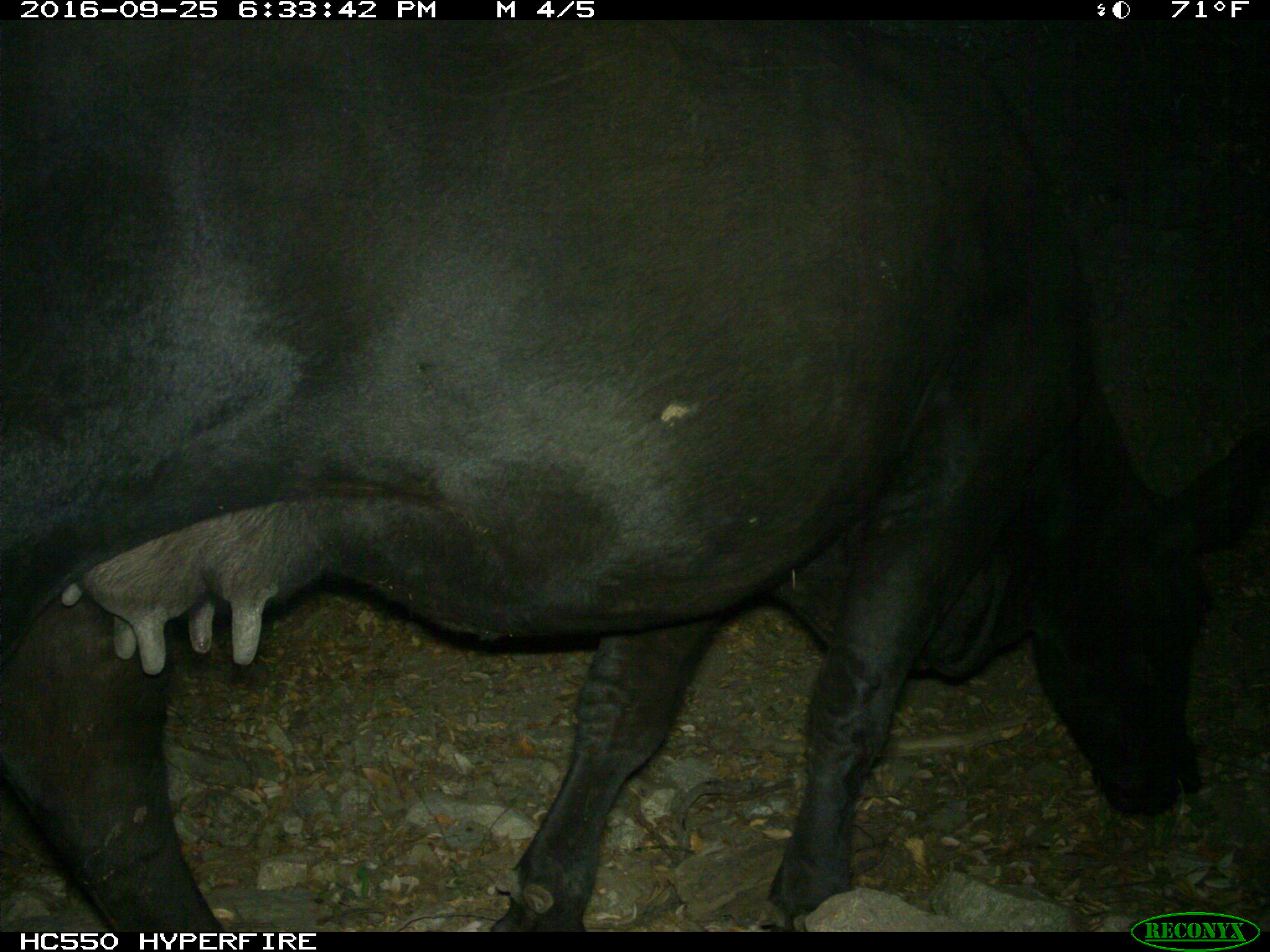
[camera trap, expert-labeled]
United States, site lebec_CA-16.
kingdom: Animalia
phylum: Chordata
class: Mammalia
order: Artiodactyla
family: Bovidae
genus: Bos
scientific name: Bos taurus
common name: domestic cow